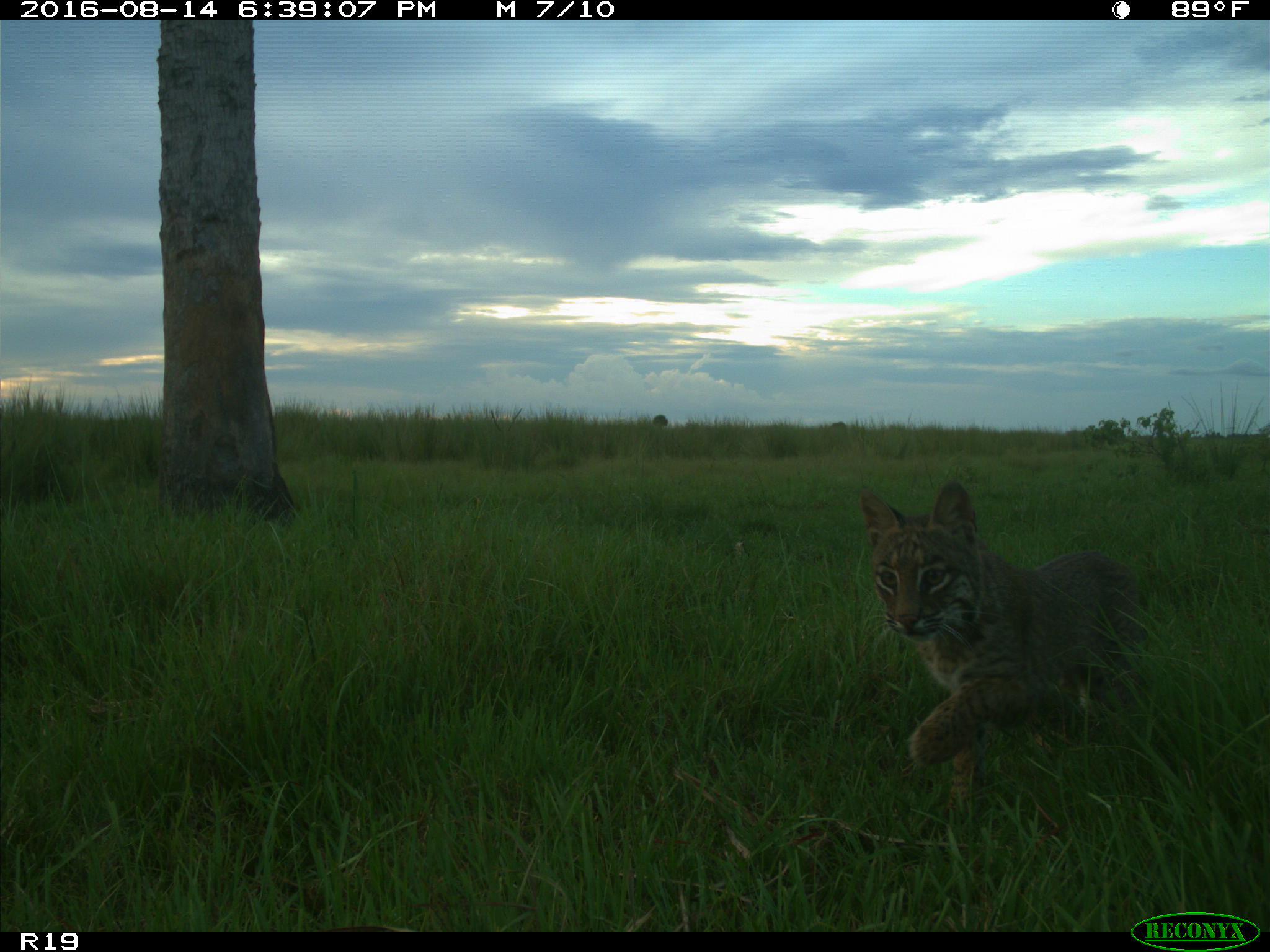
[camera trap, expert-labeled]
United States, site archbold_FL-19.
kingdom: Animalia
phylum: Chordata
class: Mammalia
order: Carnivora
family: Felidae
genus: Lynx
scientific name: Lynx rufus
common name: bobcat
Lynx rufus (bobcat).